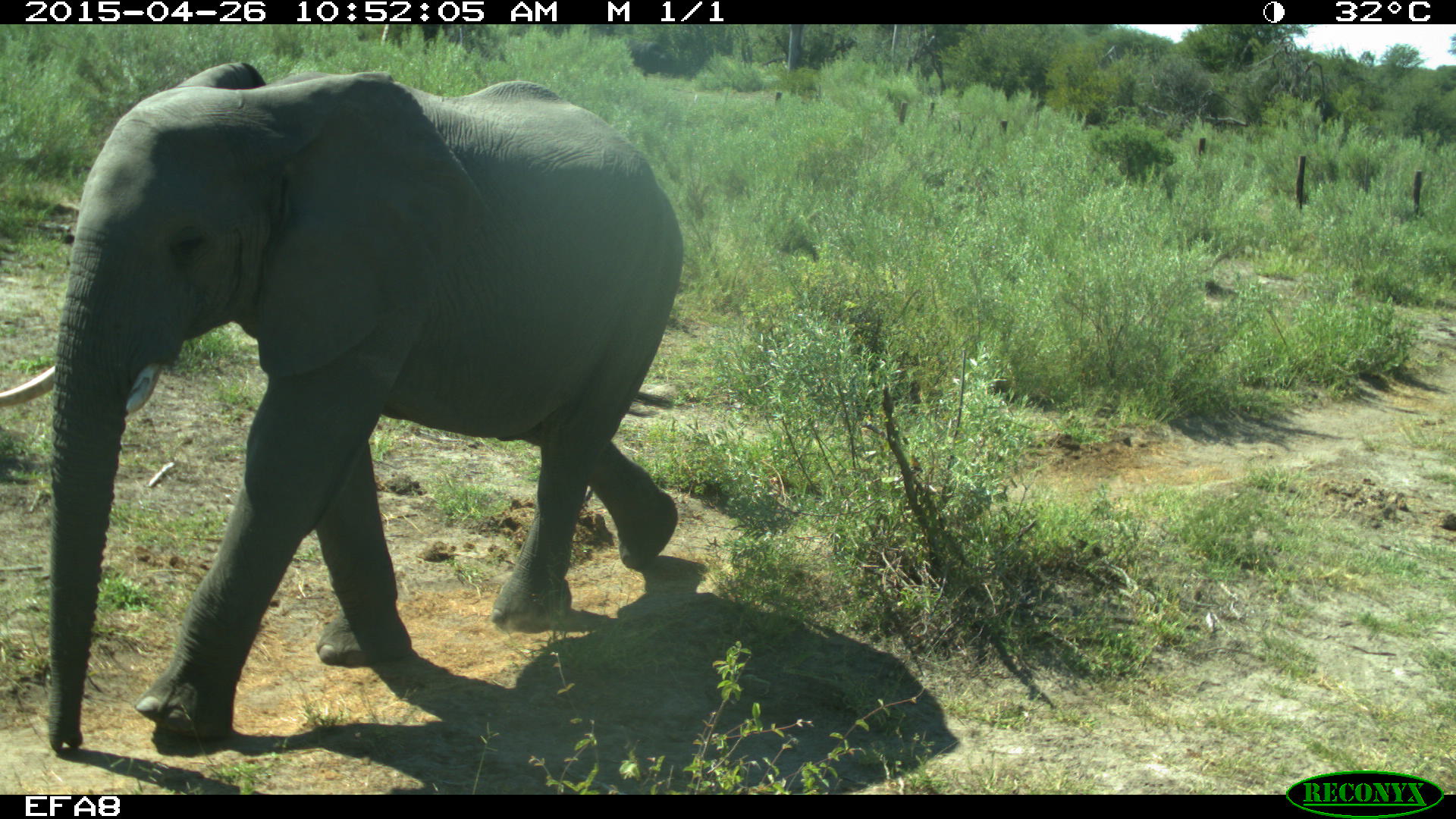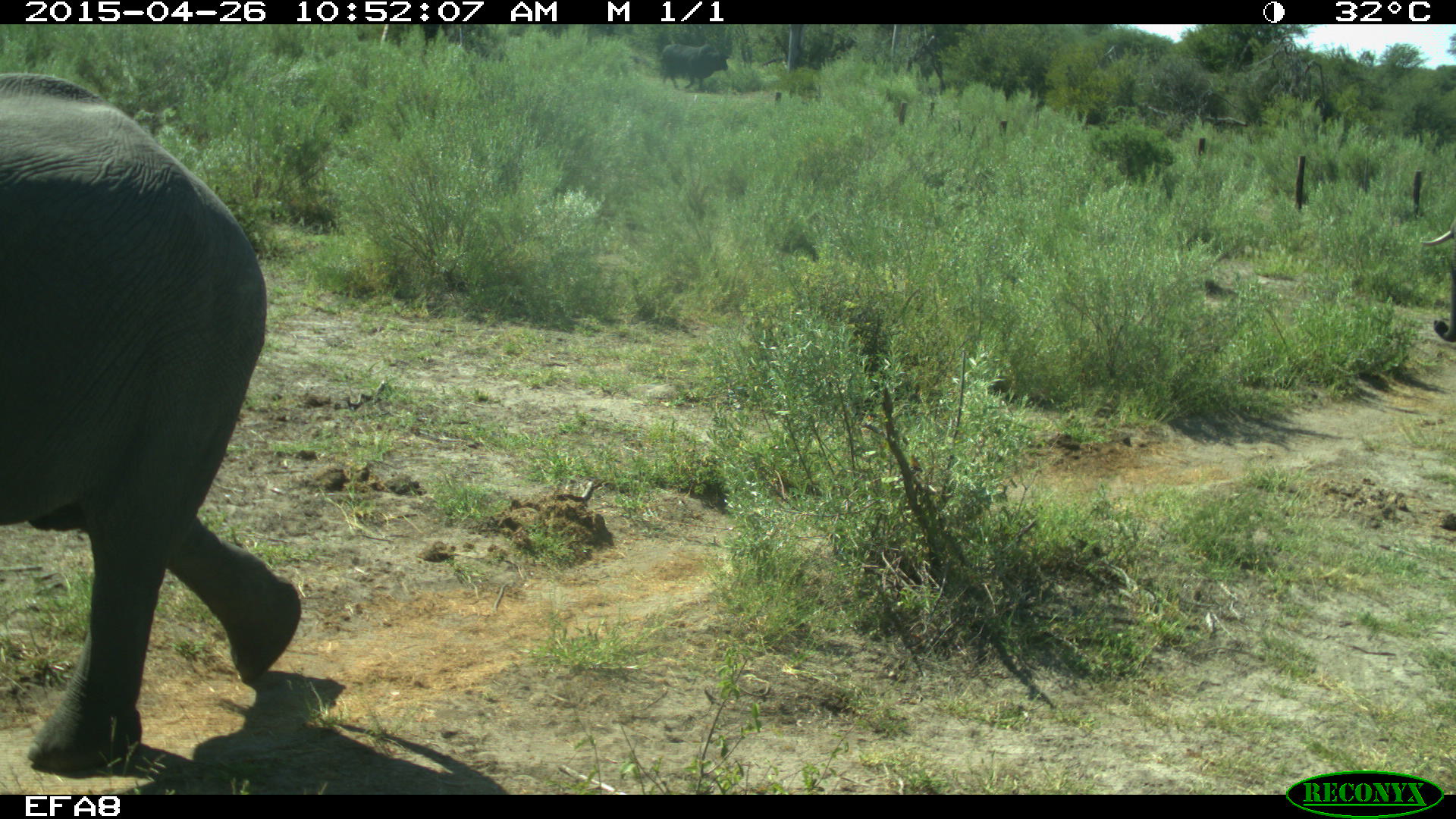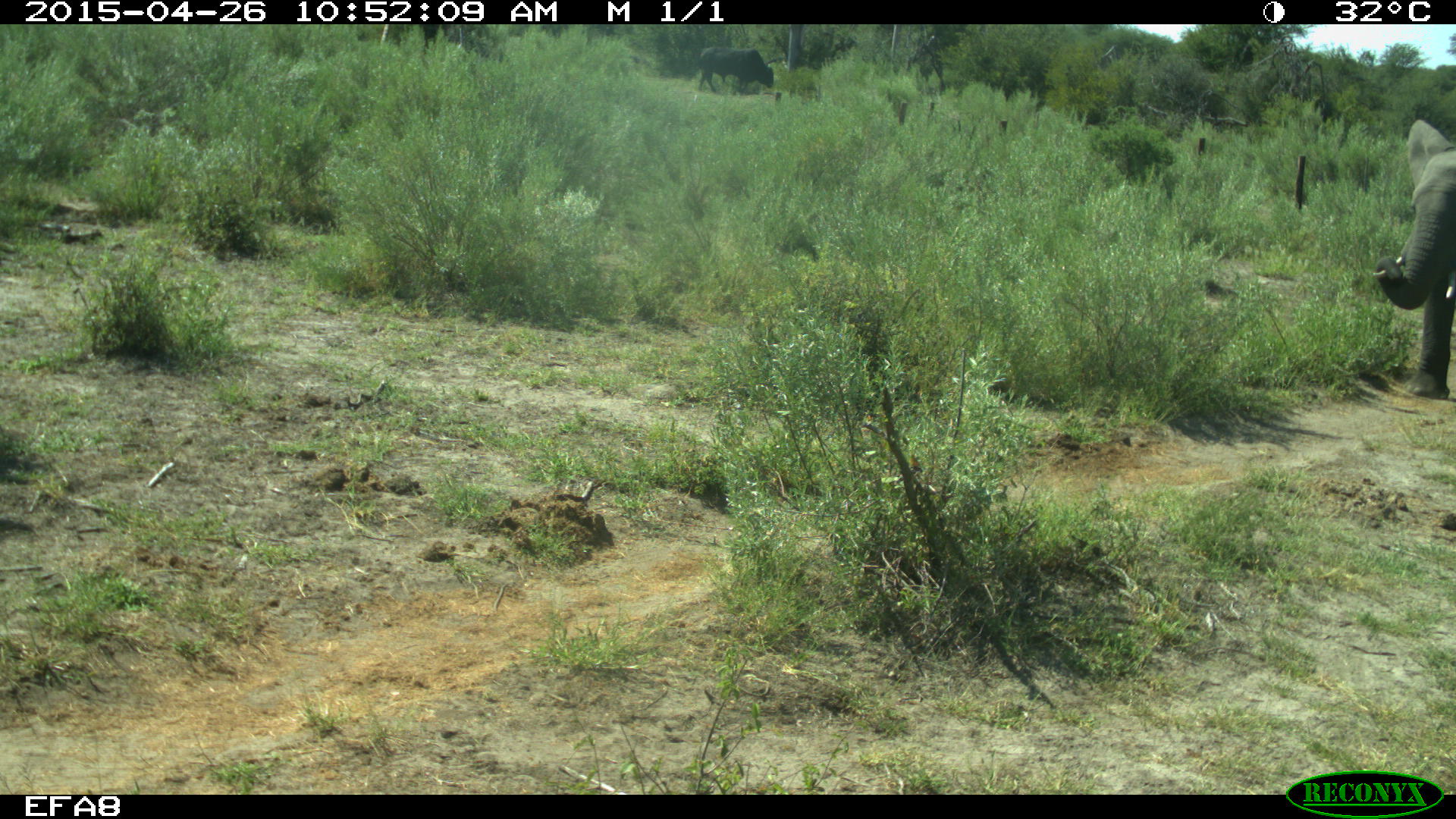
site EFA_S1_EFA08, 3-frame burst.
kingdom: Animalia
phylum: Chordata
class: Mammalia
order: Artiodactyla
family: Bovidae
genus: Bos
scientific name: Bos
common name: cattle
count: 1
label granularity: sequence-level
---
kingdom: Animalia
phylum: Chordata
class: Mammalia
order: Proboscidea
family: Elephantidae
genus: Loxodonta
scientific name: Loxodonta africana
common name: african bush elephant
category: elephant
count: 2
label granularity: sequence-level